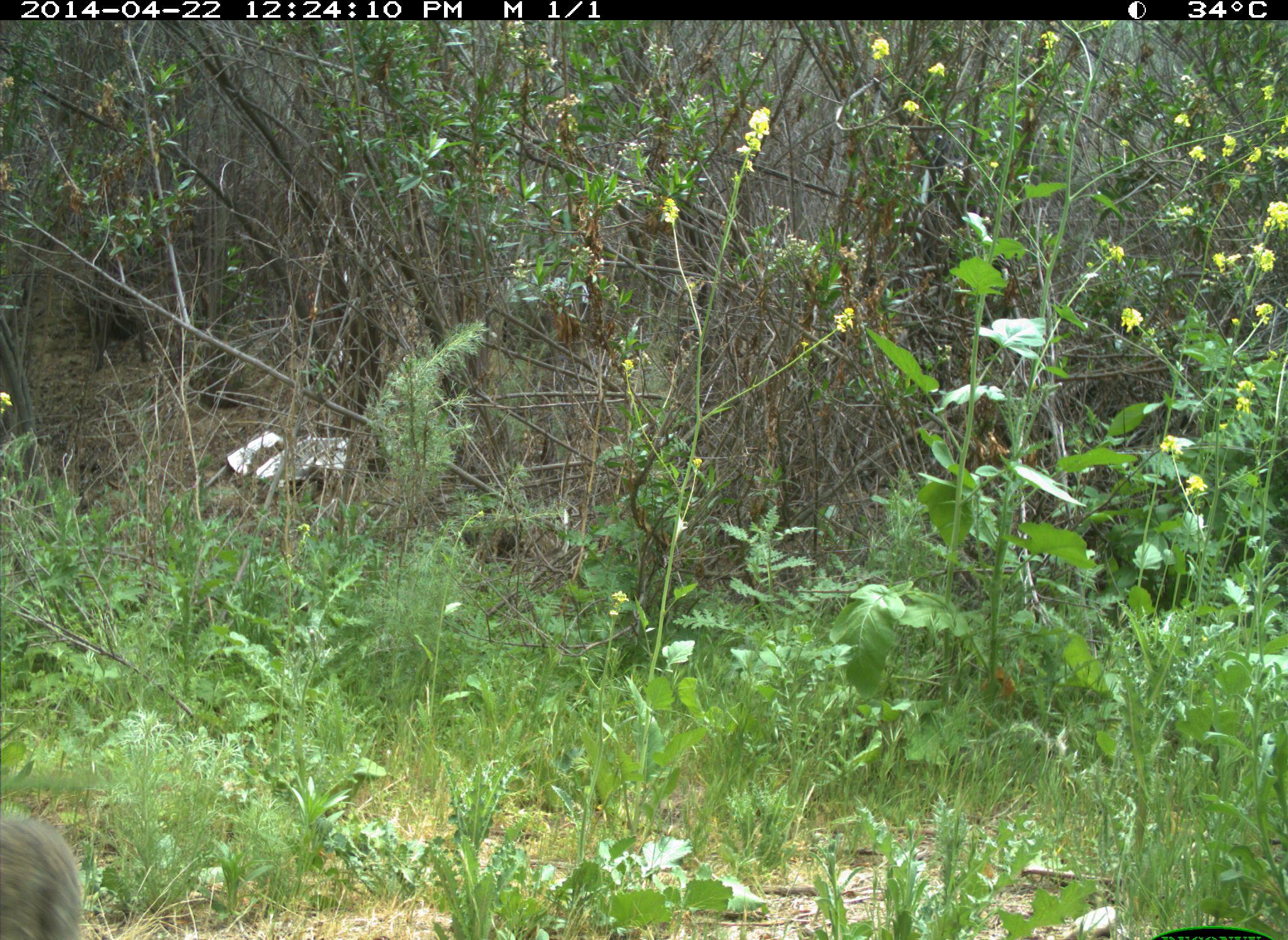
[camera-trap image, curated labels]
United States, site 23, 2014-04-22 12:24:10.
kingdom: Animalia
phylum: Chordata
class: Mammalia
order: Lagomorpha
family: Leporidae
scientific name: Leporidae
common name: rabbits and hares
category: rabbit